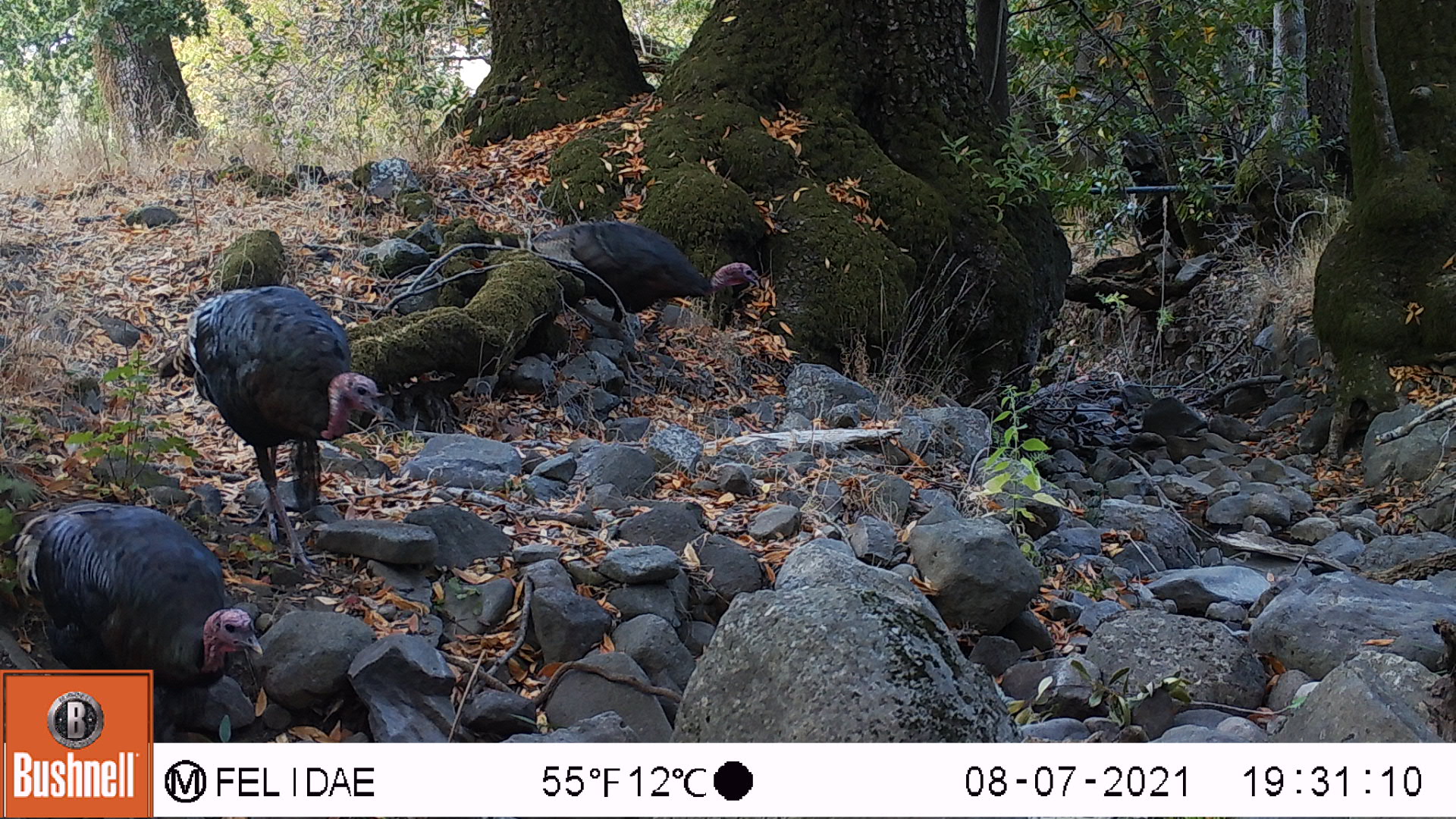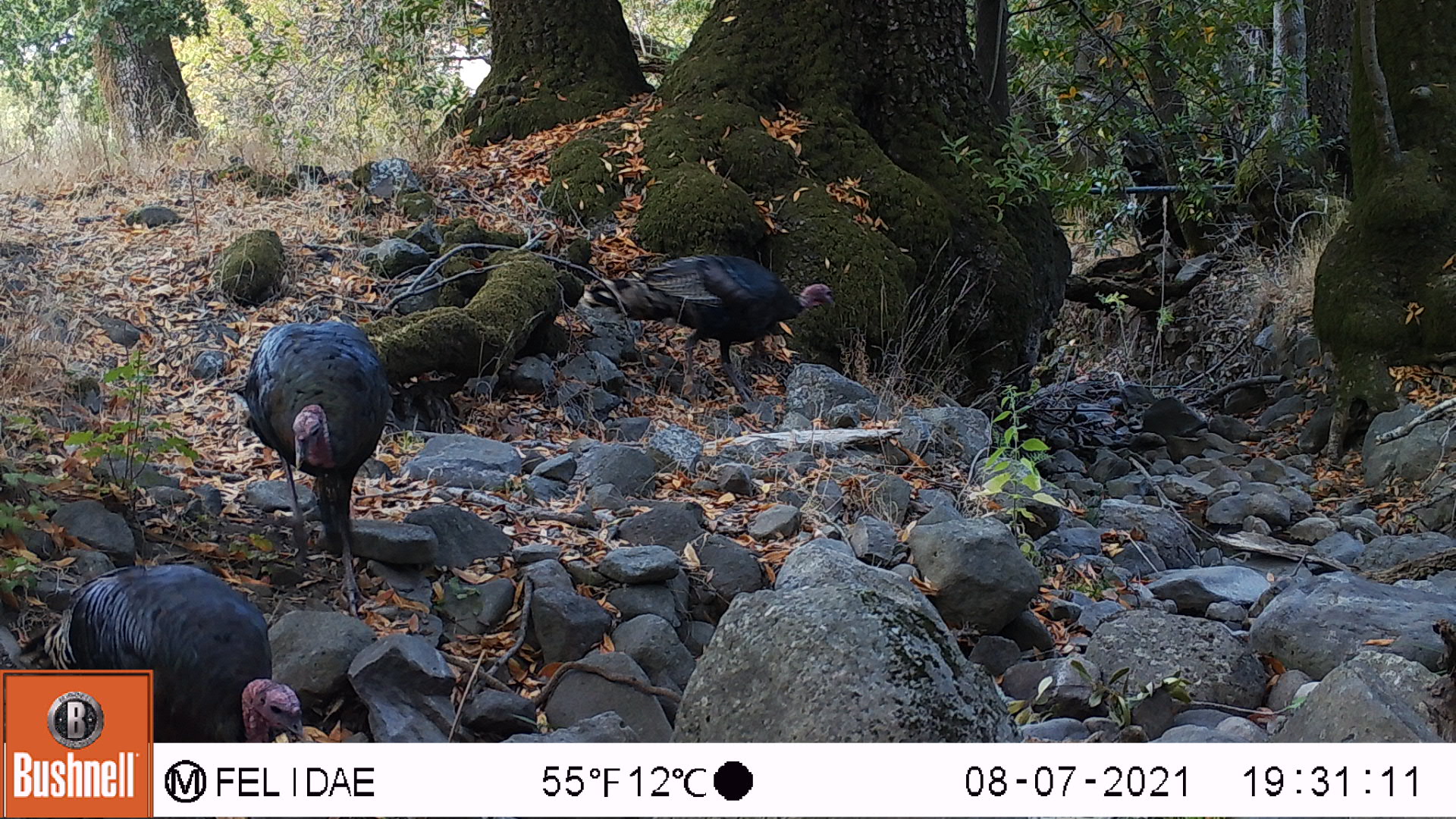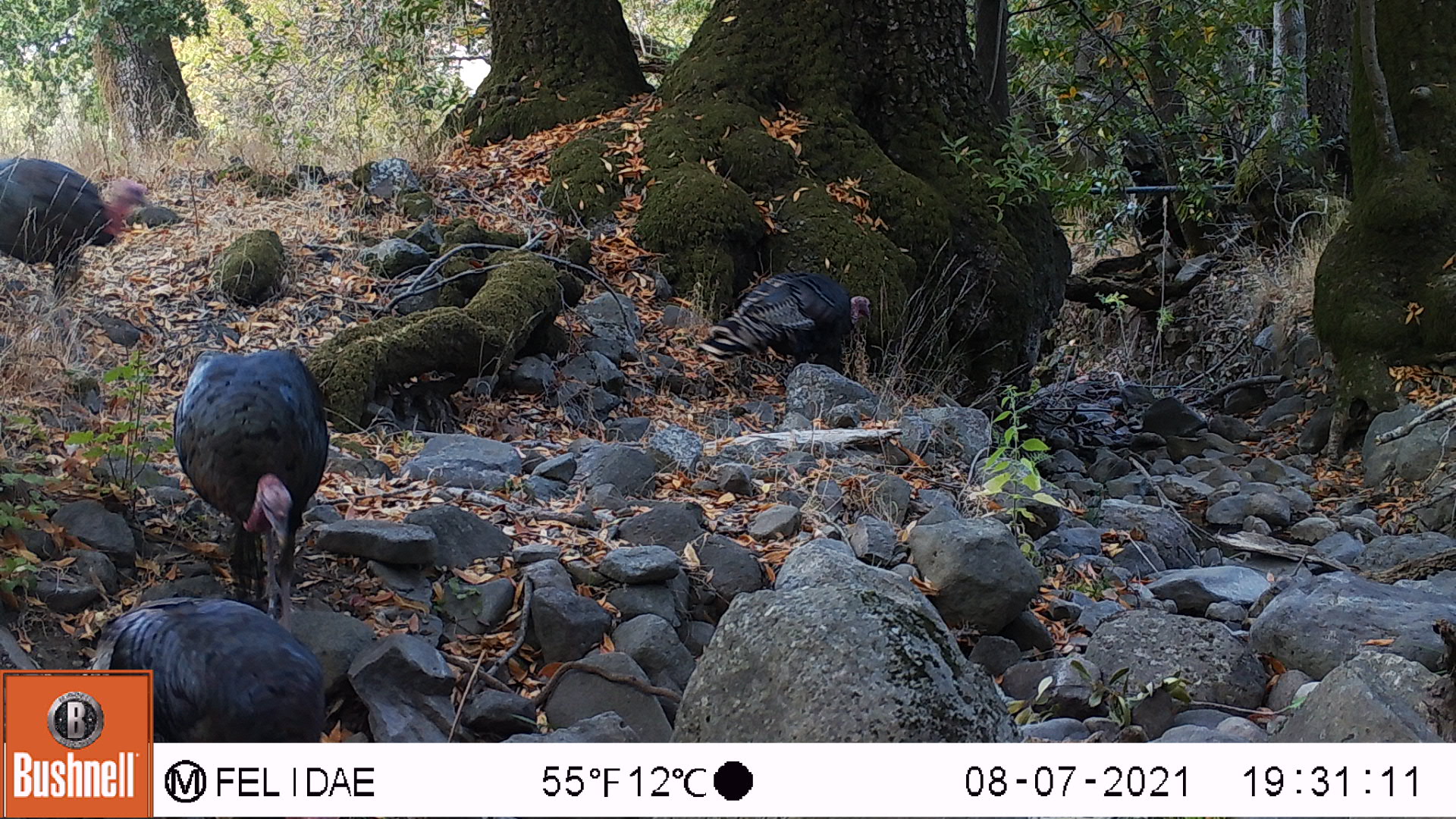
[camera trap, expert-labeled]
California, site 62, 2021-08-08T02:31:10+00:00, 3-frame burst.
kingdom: Animalia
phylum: Chordata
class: Aves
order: Galliformes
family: Phasianidae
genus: Meleagris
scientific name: Meleagris gallopavo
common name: turkey